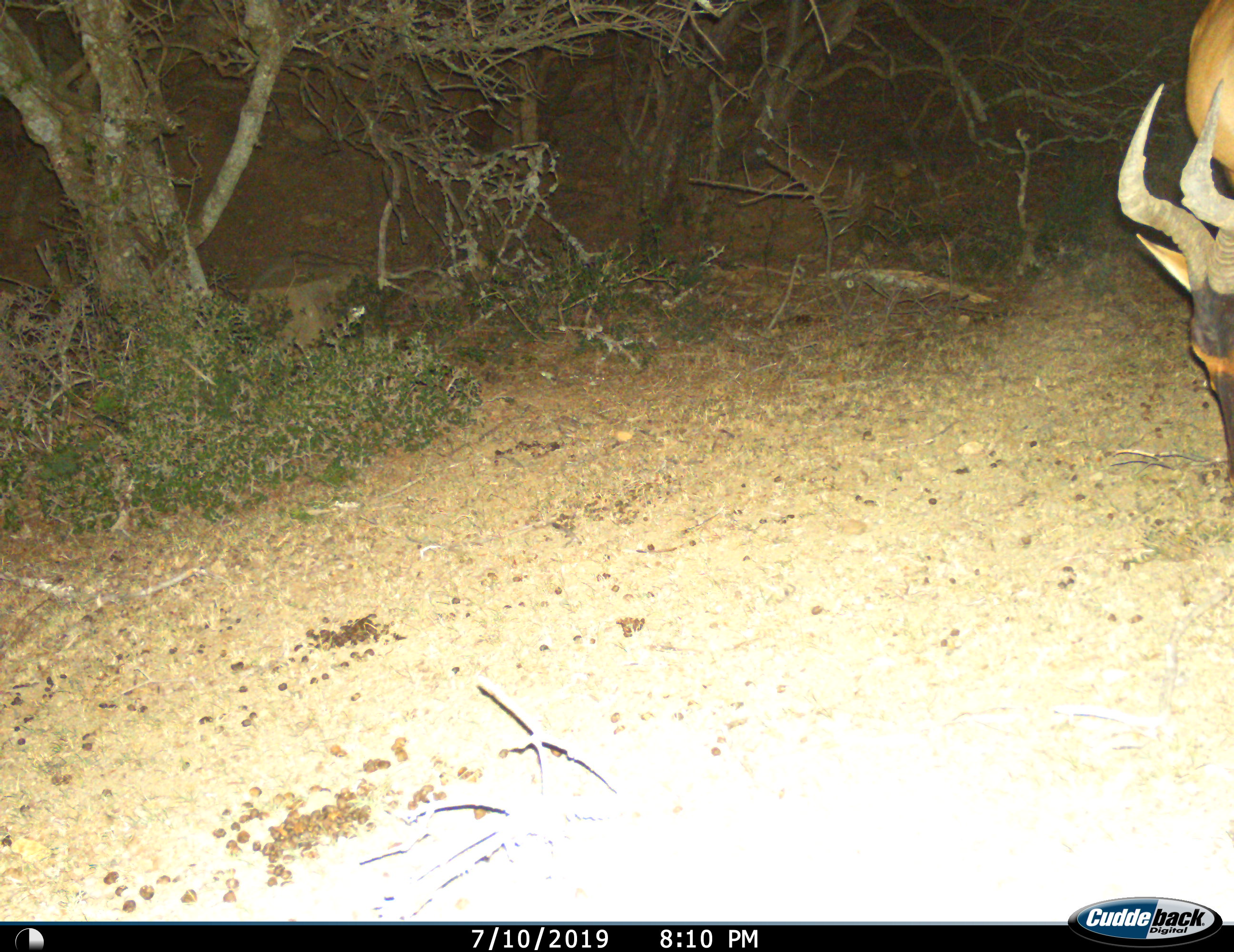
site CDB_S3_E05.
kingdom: Animalia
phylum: Chordata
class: Mammalia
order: Artiodactyla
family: Bovidae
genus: Alcelaphus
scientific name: Alcelaphus buselaphus caama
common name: red hartebeest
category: hartebeestred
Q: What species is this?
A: Hartebeestred (red hartebeest) (Alcelaphus buselaphus caama).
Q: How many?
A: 1.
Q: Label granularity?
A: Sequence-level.